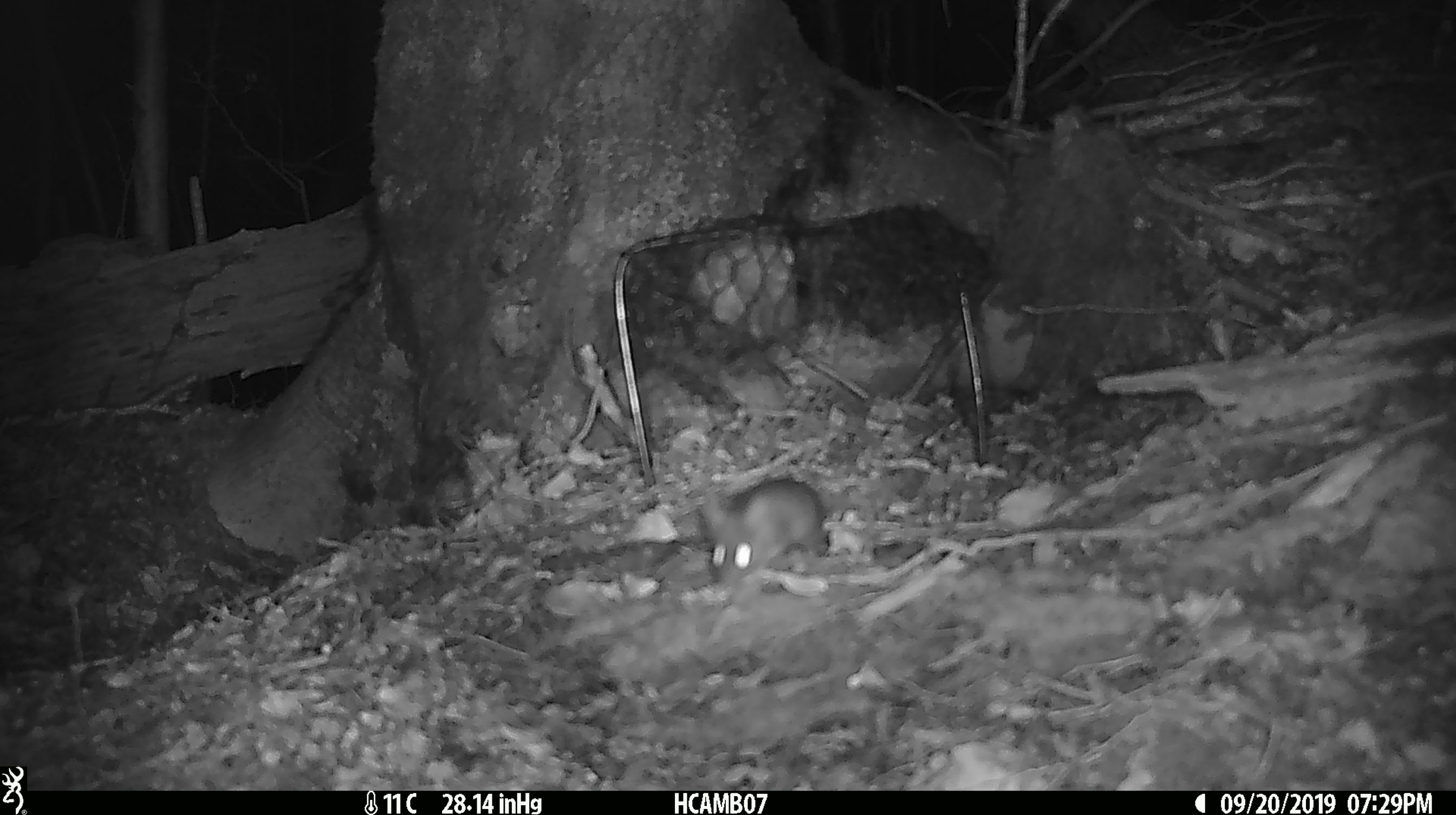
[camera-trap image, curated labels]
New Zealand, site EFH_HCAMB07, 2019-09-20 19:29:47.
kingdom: Animalia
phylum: Chordata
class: Mammalia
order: Rodentia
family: Muridae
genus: Mus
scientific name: Mus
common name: mouse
Mouse (Mus).